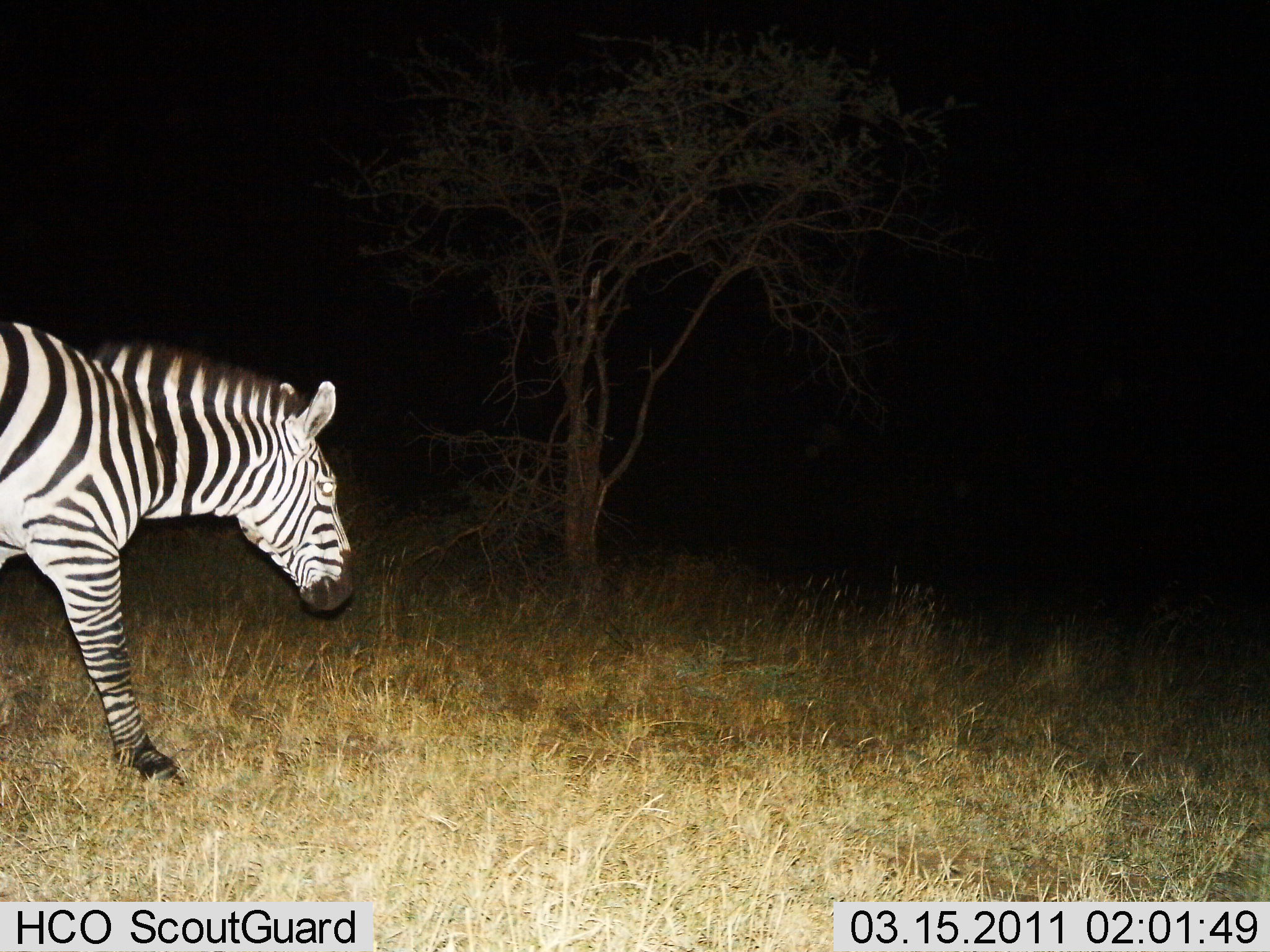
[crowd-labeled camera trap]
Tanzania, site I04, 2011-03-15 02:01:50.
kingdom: Animalia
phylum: Chordata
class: Mammalia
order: Perissodactyla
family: Equidae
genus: Equus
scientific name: Equus quagga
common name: plains zebra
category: zebra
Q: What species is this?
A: Zebra (plains zebra) (Equus quagga).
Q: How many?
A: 1.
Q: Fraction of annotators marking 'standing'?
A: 18%.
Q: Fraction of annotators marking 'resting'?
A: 0%.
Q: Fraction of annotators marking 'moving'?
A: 73%.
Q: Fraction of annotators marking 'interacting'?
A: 0%.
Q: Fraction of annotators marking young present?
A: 0%.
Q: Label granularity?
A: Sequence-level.